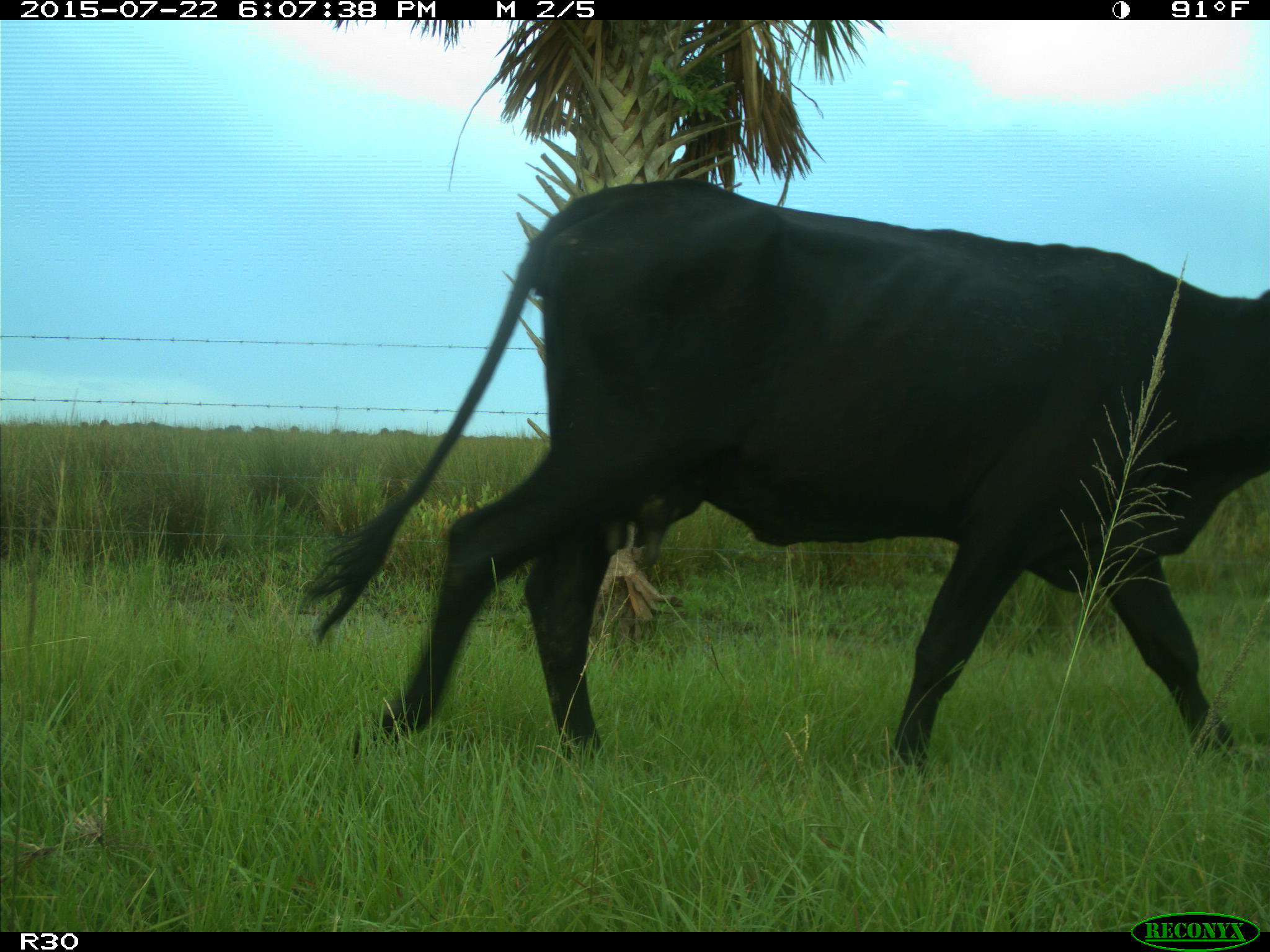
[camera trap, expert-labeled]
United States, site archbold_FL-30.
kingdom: Animalia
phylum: Chordata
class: Mammalia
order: Artiodactyla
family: Bovidae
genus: Bos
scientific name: Bos taurus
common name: domestic cow